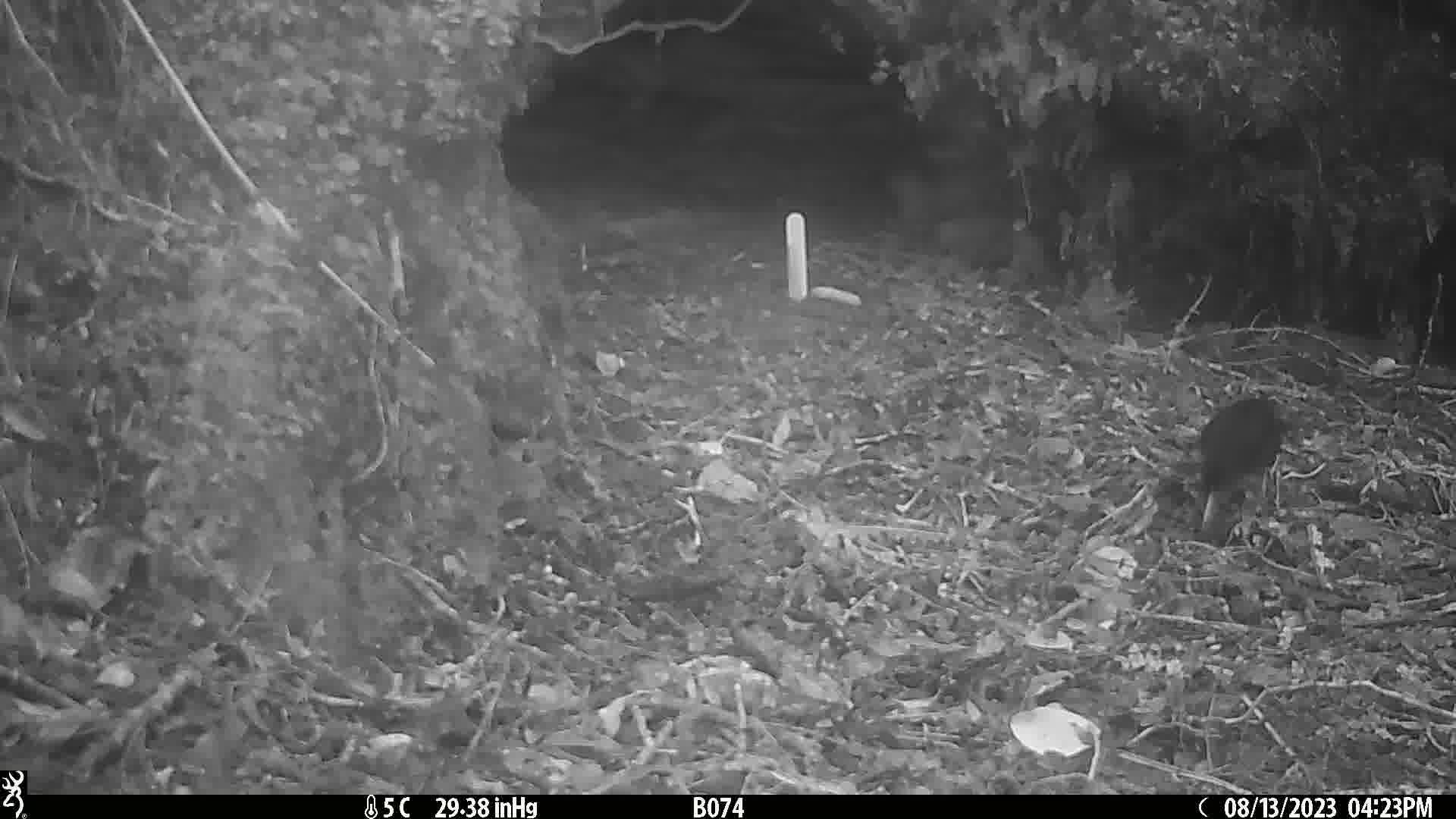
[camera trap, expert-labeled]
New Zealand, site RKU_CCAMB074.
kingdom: Animalia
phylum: Chordata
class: Aves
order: Passeriformes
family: Turdidae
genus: Turdus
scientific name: Turdus merula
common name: eurasian blackbird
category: blackbird